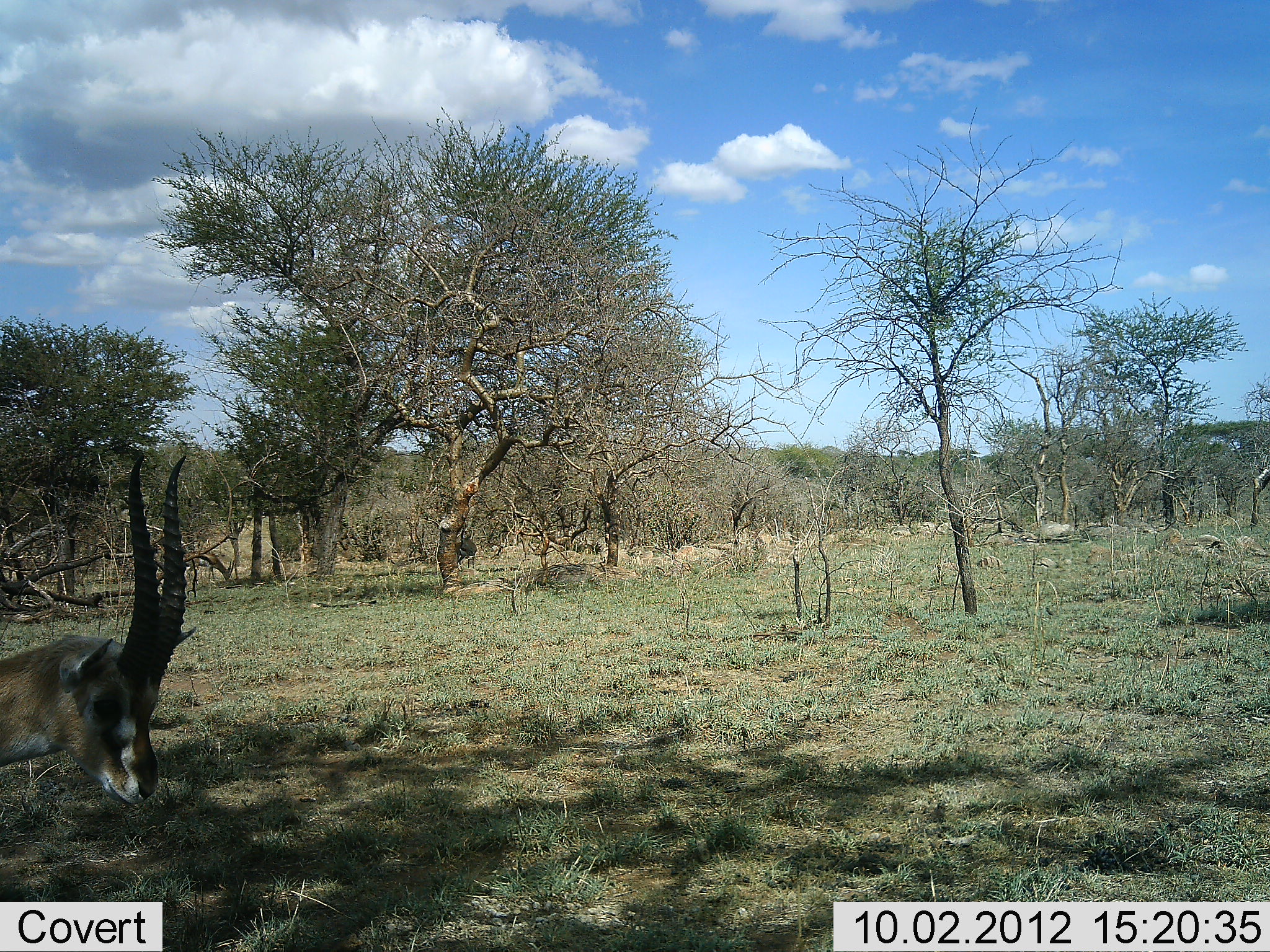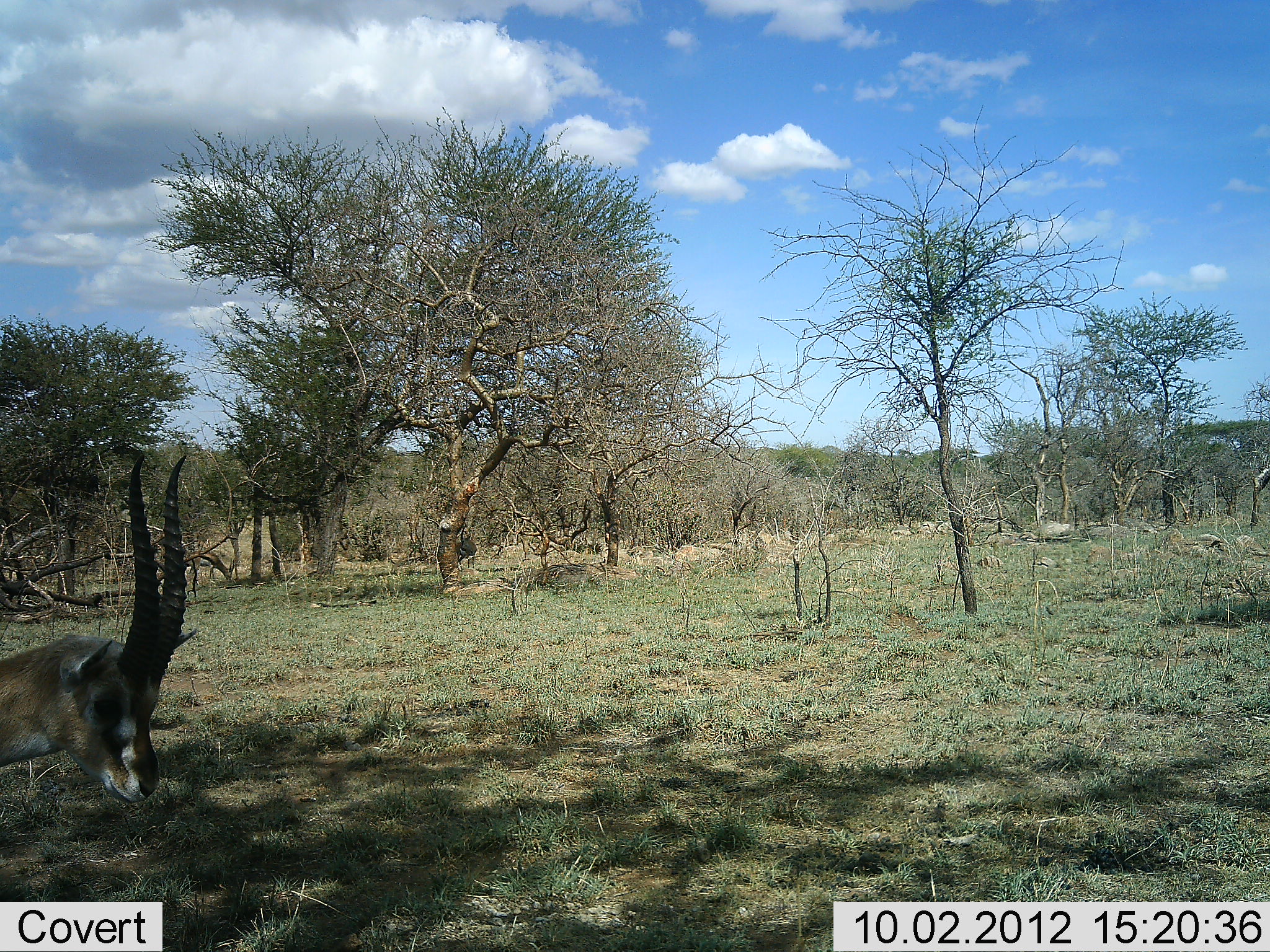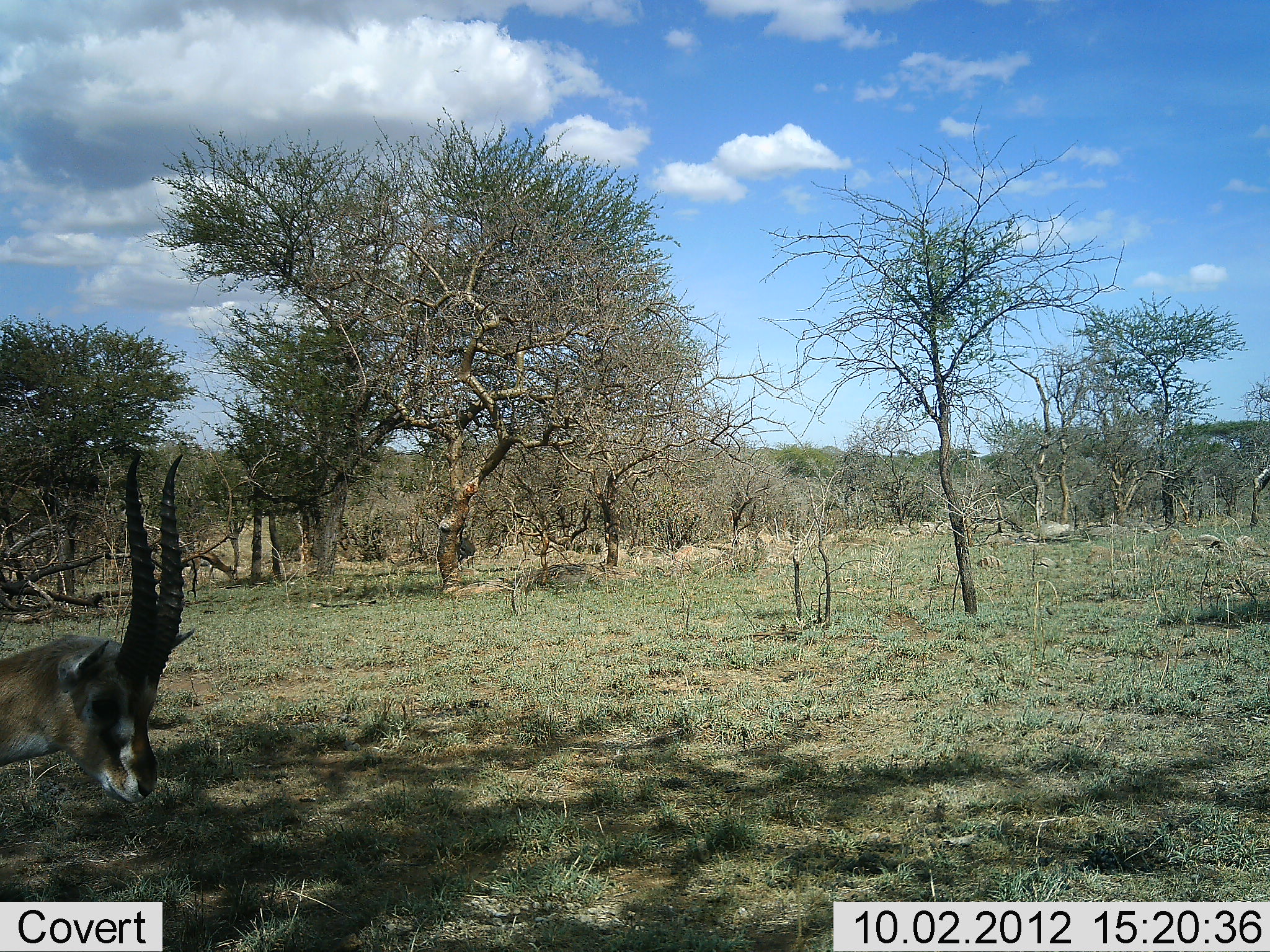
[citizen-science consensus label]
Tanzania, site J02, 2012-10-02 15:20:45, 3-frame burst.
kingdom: Animalia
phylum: Chordata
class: Mammalia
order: Artiodactyla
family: Bovidae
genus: Eudorcas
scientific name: Eudorcas thomsonii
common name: thomson's gazelle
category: gazellethomsons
Gazellethomsons (thomson's gazelle) (Eudorcas thomsonii), count 1. Behavior (volunteer vote fractions): standing 73%, resting 0%, moving 9%, interacting 0%. Young present (vote fraction): 0%. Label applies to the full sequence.